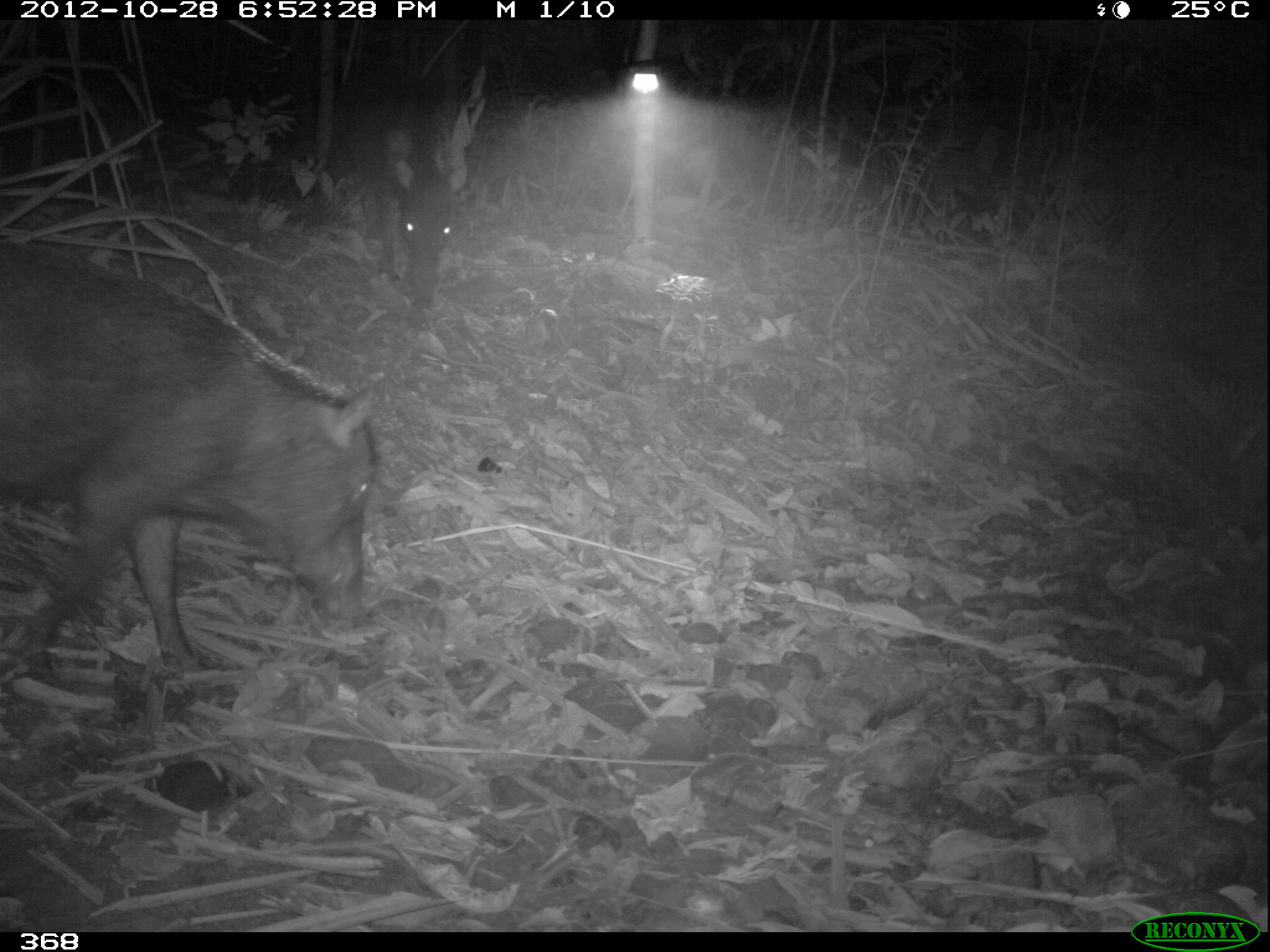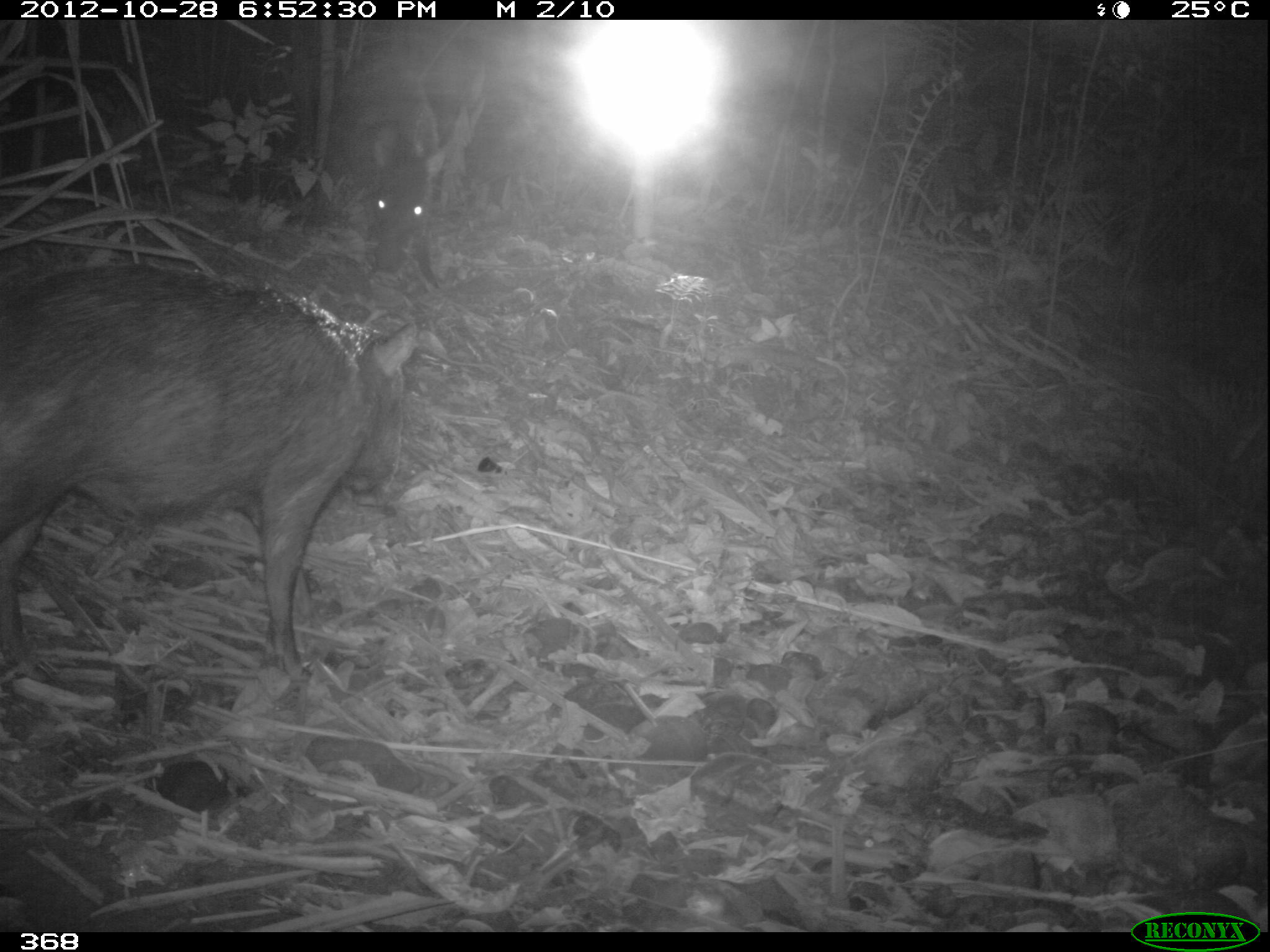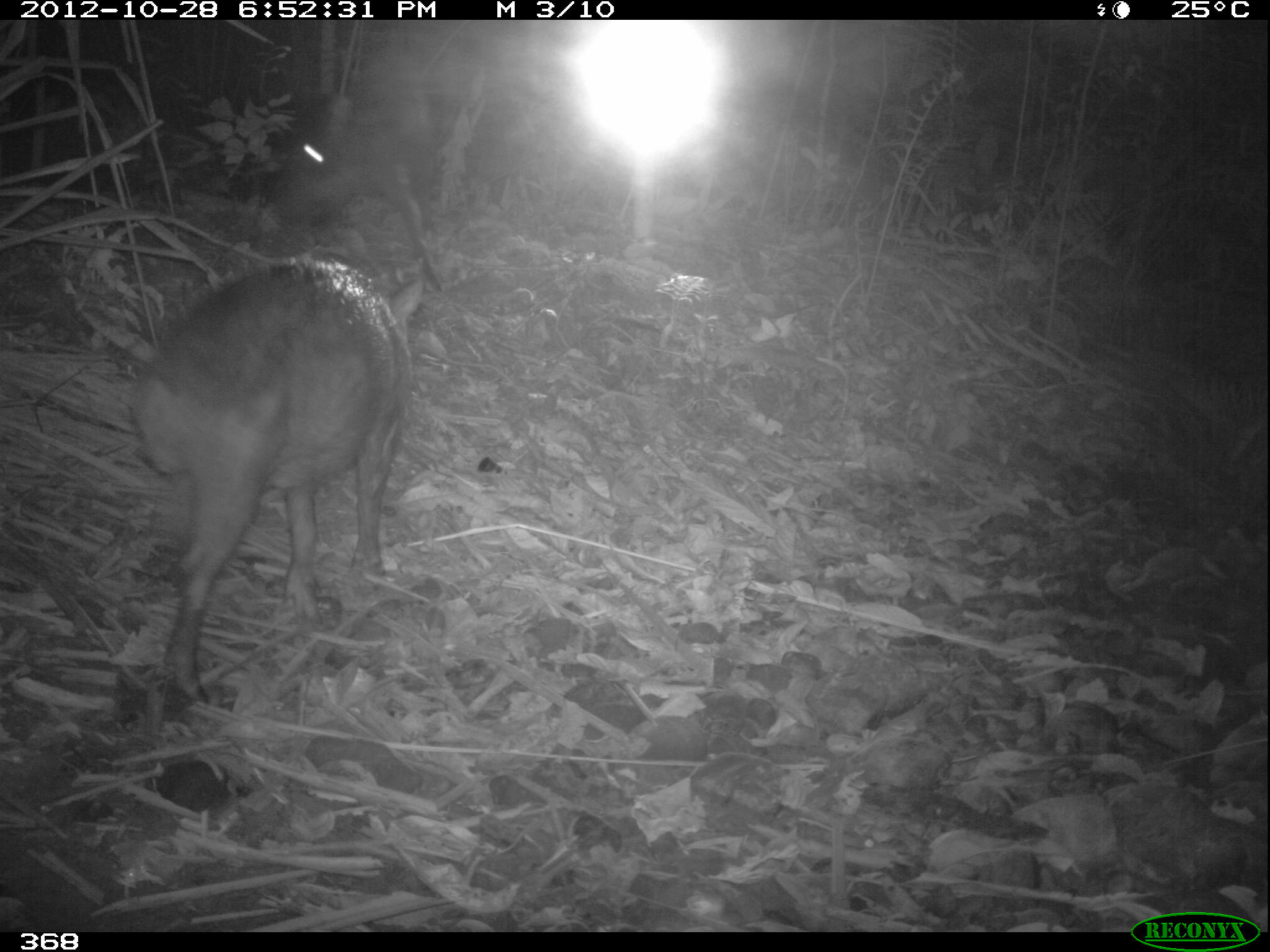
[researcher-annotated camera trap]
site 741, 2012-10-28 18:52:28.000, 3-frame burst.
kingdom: Animalia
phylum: Chordata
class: Mammalia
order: Artiodactyla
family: Tayassuidae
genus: Tayassu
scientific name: Tayassu pecari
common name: white-lipped peccary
Tayassu pecari (white-lipped peccary).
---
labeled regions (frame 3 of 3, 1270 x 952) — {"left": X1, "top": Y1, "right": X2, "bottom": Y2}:
tayassu pecari: {"left": 126, "top": 250, "right": 425, "bottom": 707}; {"left": 260, "top": 25, "right": 589, "bottom": 244}